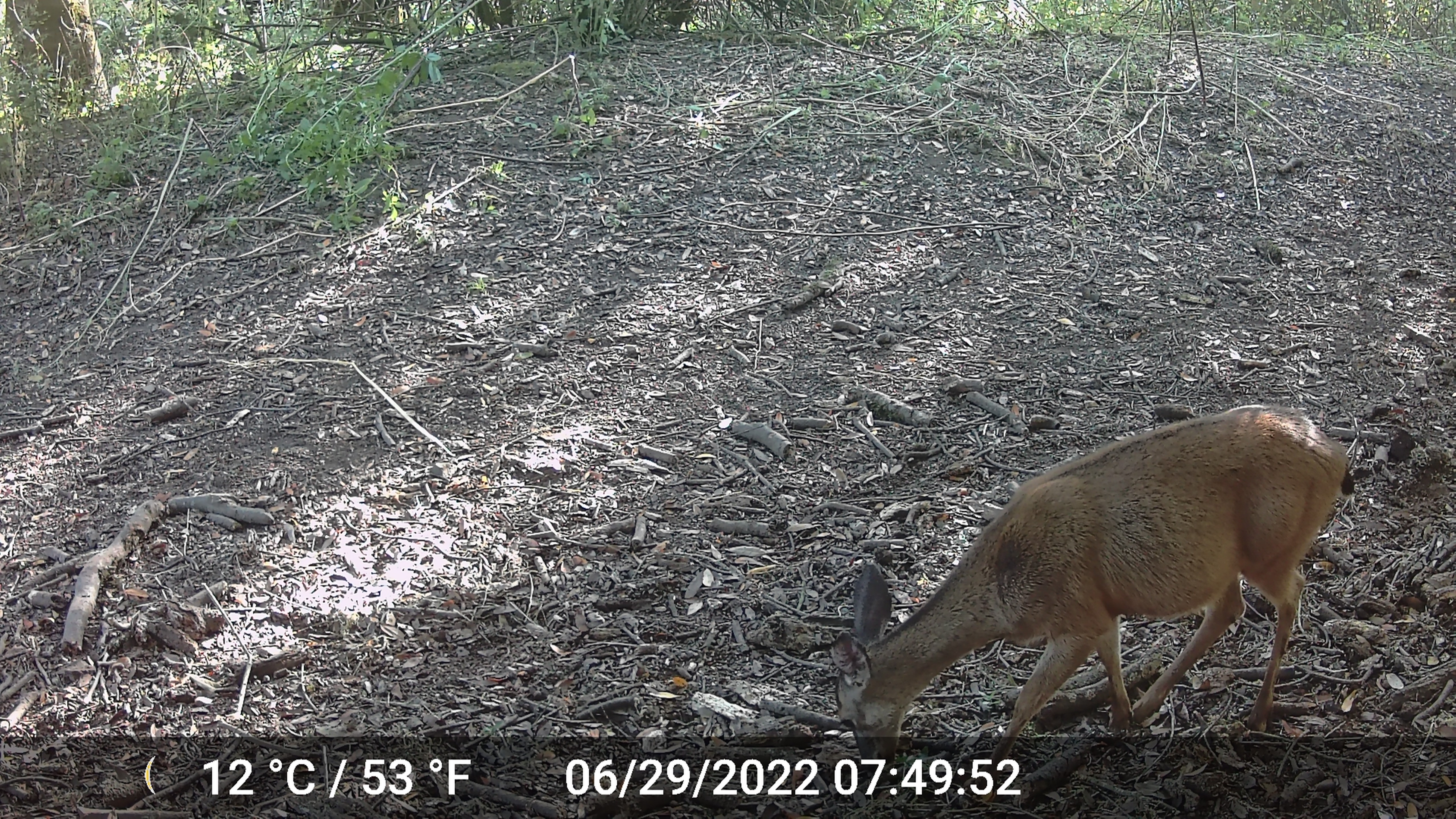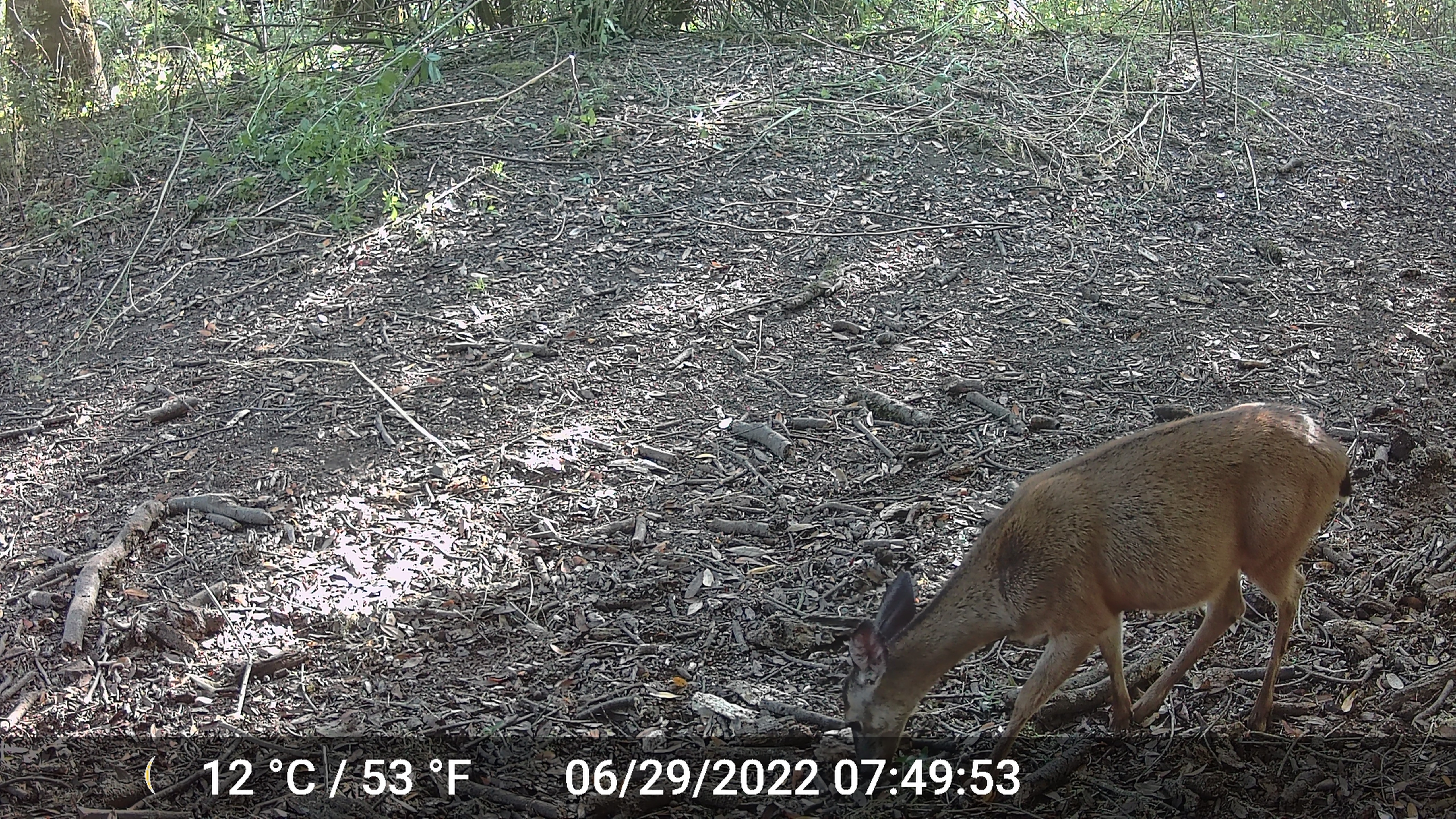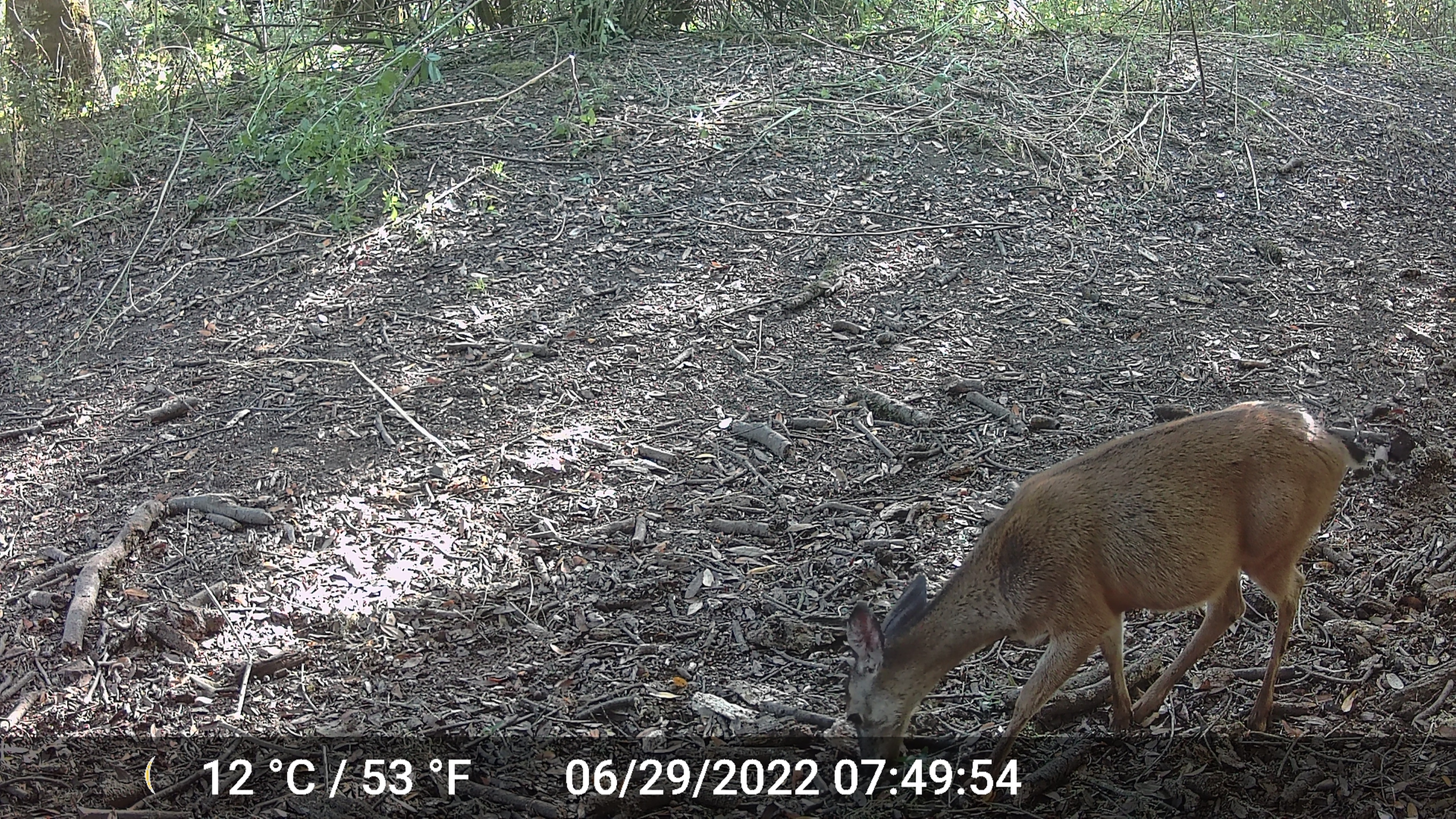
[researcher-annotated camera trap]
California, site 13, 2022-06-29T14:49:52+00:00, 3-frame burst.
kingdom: Animalia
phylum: Chordata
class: Mammalia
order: Artiodactyla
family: Cervidae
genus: Odocoileus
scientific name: Odocoileus hemionus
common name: mule deer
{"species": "mule deer (Odocoileus hemionus)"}